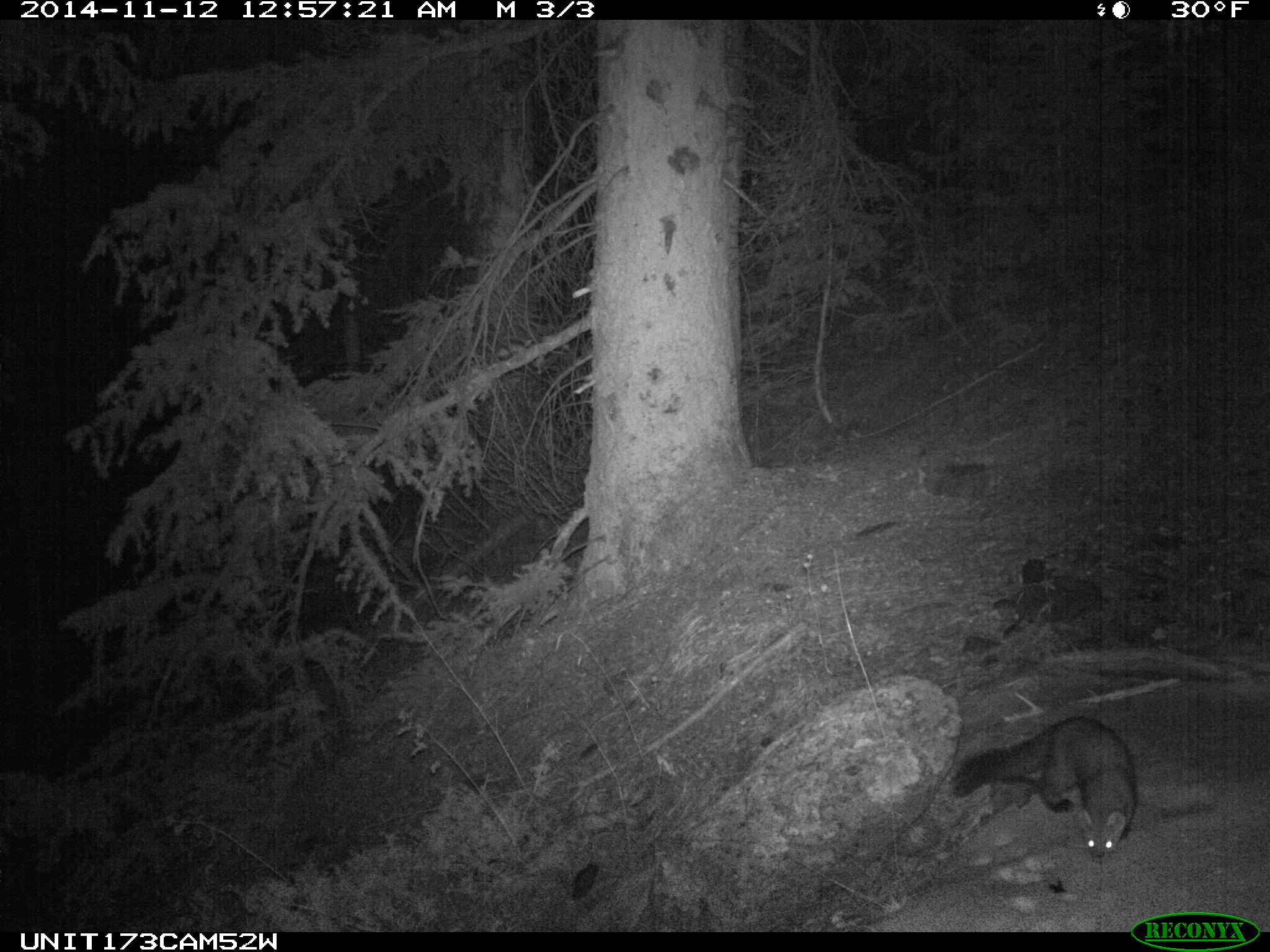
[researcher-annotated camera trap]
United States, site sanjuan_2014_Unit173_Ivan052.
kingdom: Animalia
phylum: Chordata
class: Mammalia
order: Carnivora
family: Mustelidae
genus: Martes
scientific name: Martes americana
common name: american marten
Martes americana (american marten).